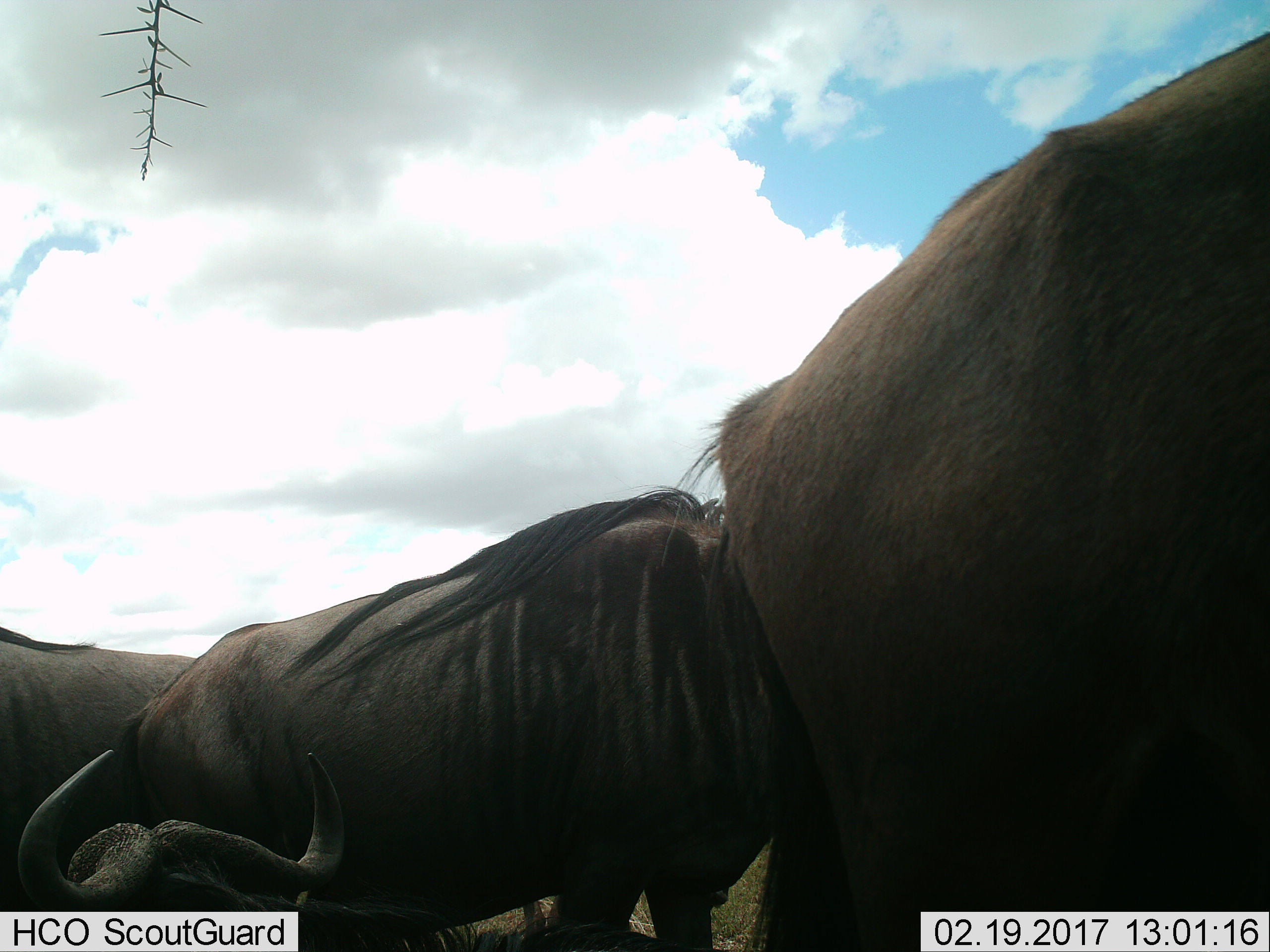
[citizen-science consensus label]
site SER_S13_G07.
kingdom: Animalia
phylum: Chordata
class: Mammalia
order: Artiodactyla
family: Bovidae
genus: Connochaetes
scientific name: Connochaetes taurinus taurinus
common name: blue wildebeest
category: wildebeestblue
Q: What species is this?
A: Wildebeestblue (blue wildebeest) (Connochaetes taurinus taurinus).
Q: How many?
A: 3.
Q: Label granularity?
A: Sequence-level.